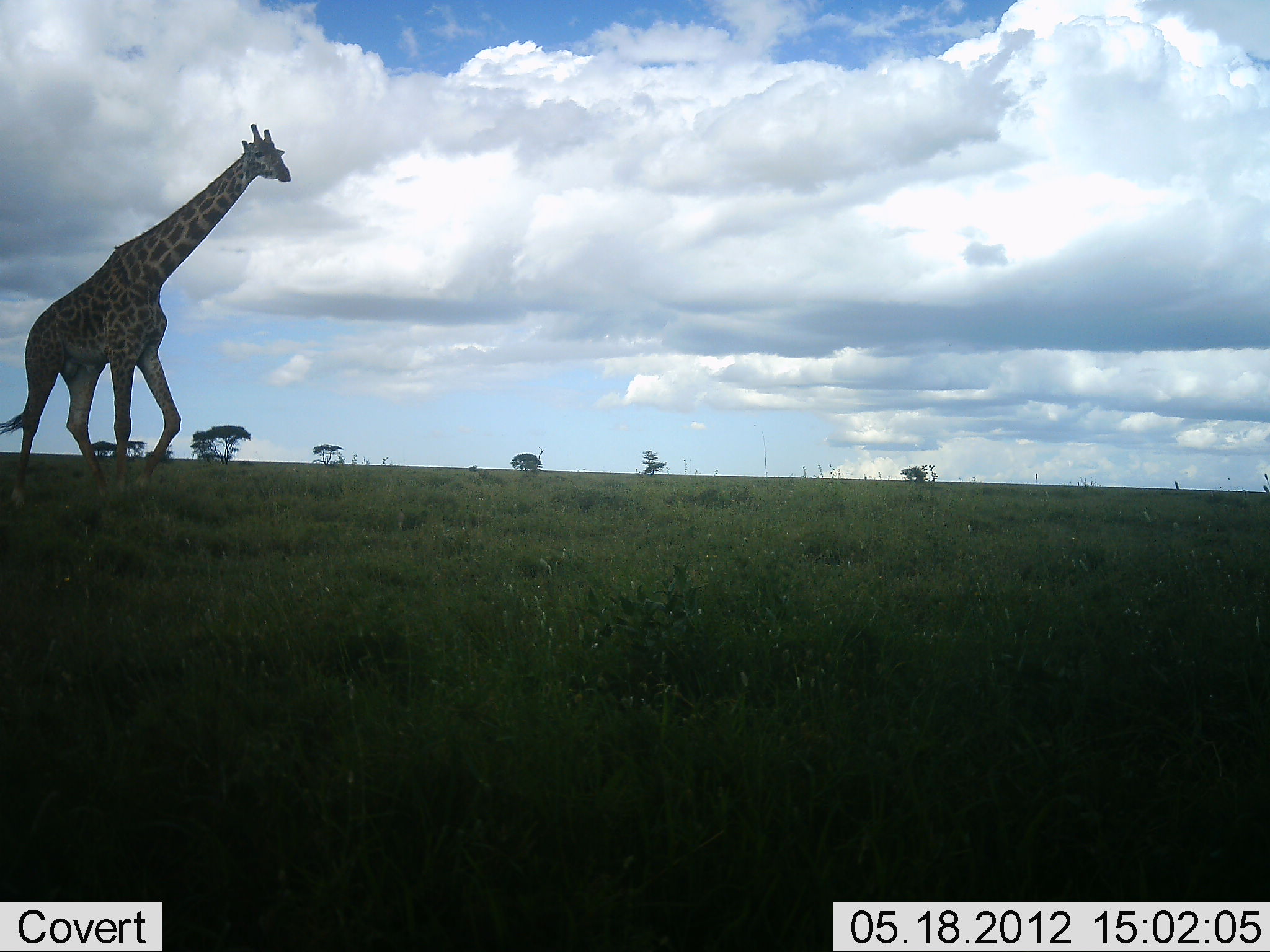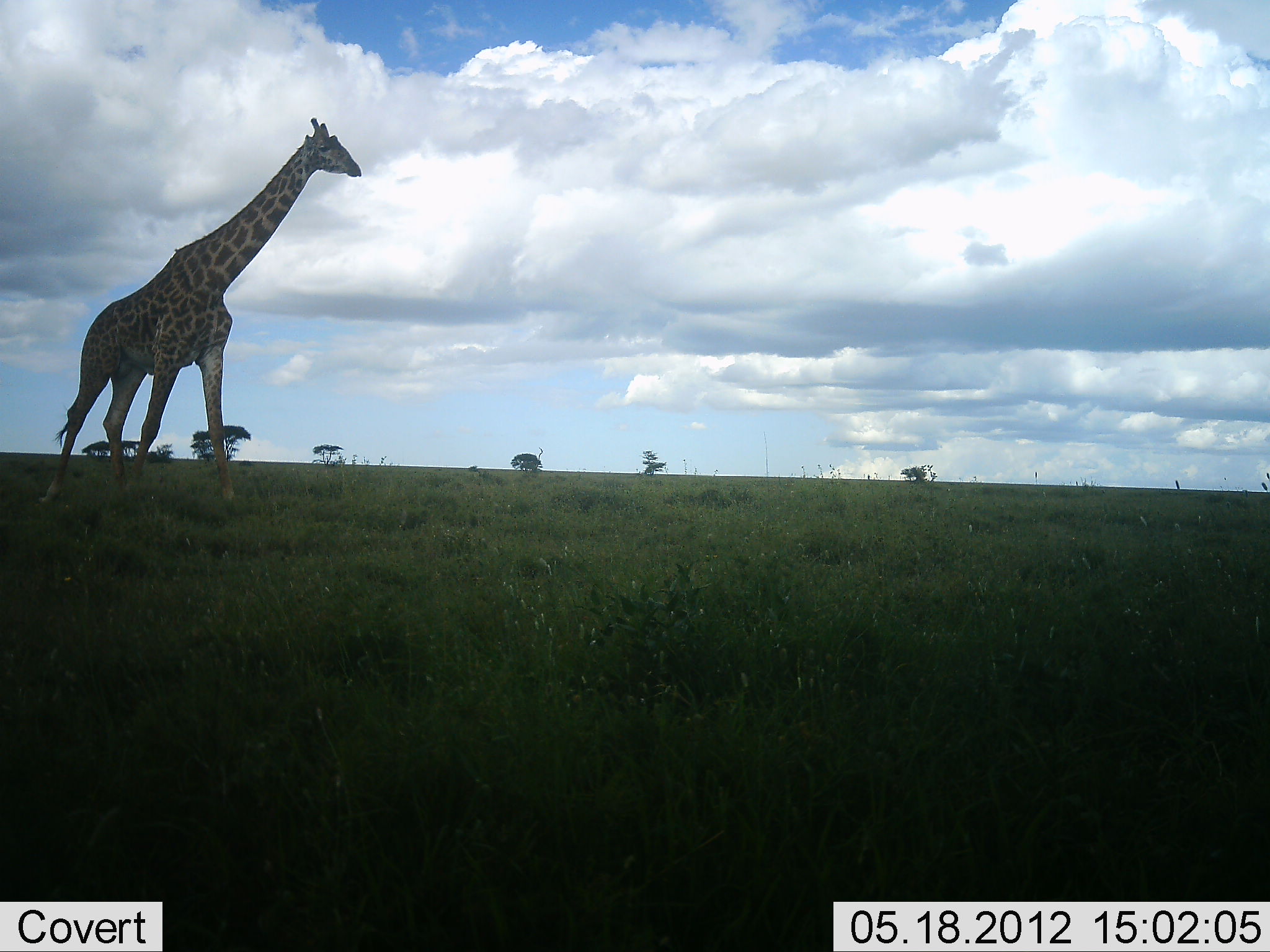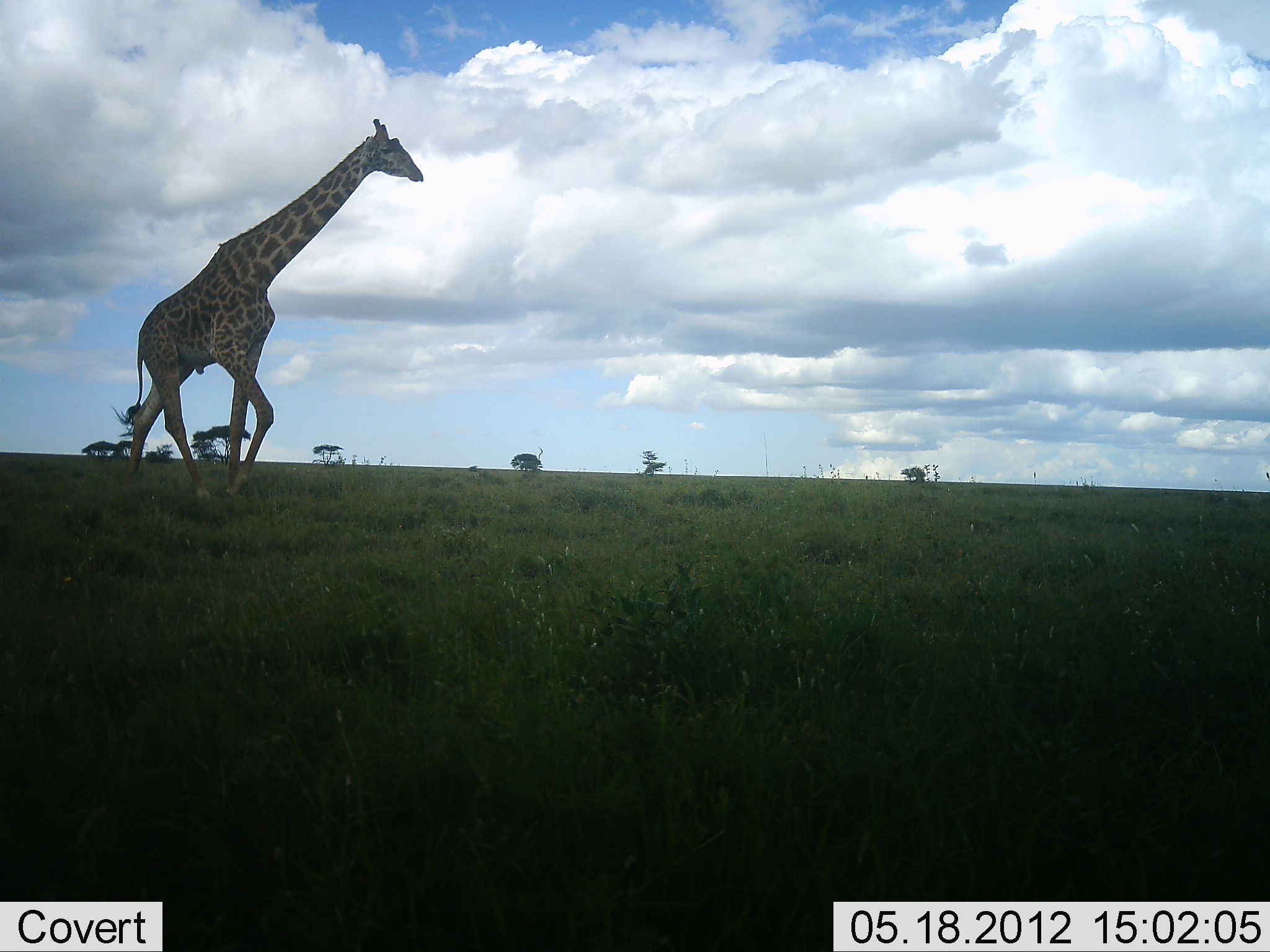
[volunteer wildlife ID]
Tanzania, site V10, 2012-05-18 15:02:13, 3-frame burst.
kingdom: Animalia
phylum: Chordata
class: Mammalia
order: Artiodactyla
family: Giraffidae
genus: Giraffa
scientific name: Giraffa camelopardalis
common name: giraffe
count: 1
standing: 10%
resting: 0%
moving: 90%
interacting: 0%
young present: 0%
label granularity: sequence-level